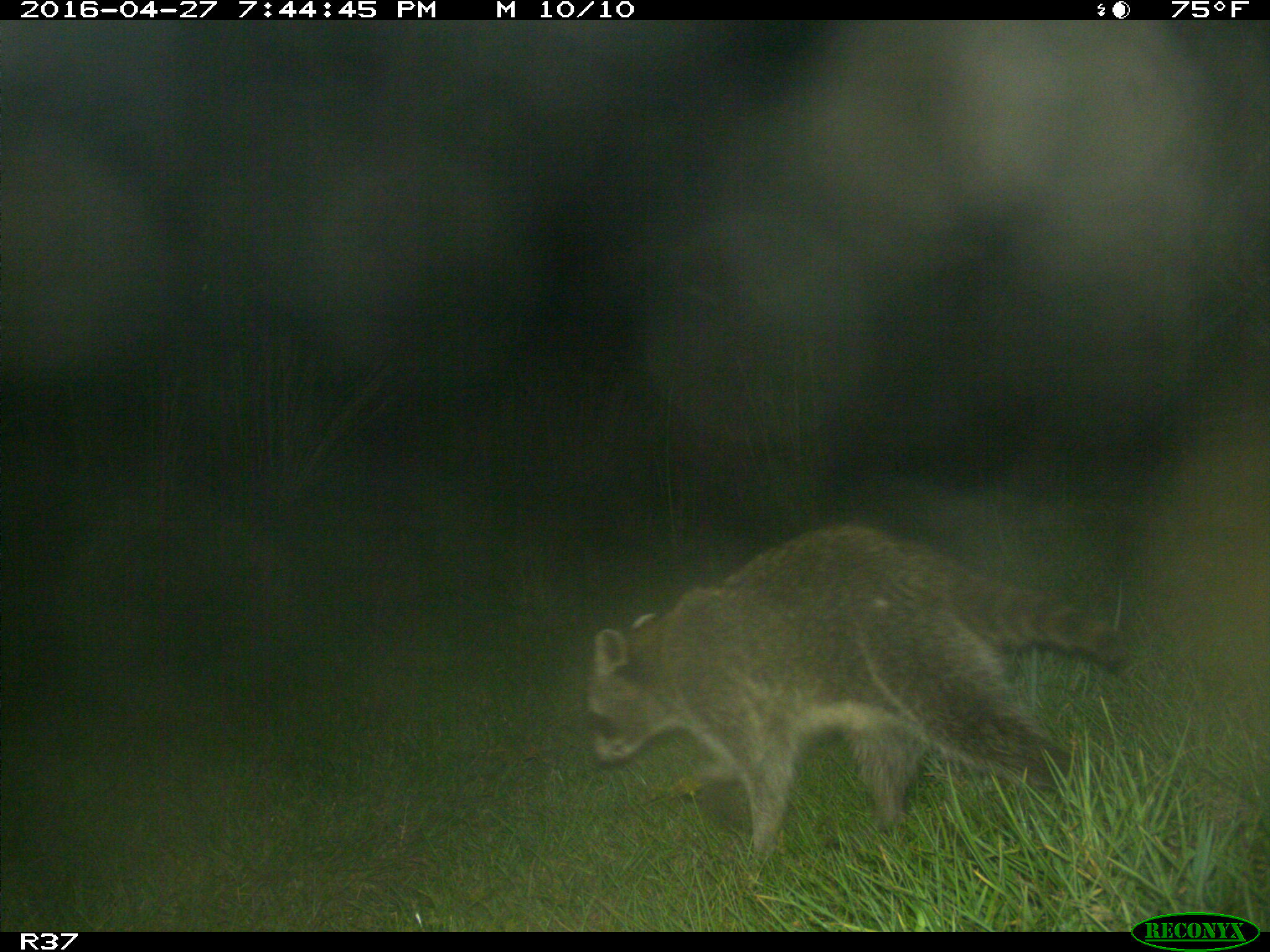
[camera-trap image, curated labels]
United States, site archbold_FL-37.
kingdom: Animalia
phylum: Chordata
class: Mammalia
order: Carnivora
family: Procyonidae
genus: Procyon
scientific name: Procyon lotor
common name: common raccoon